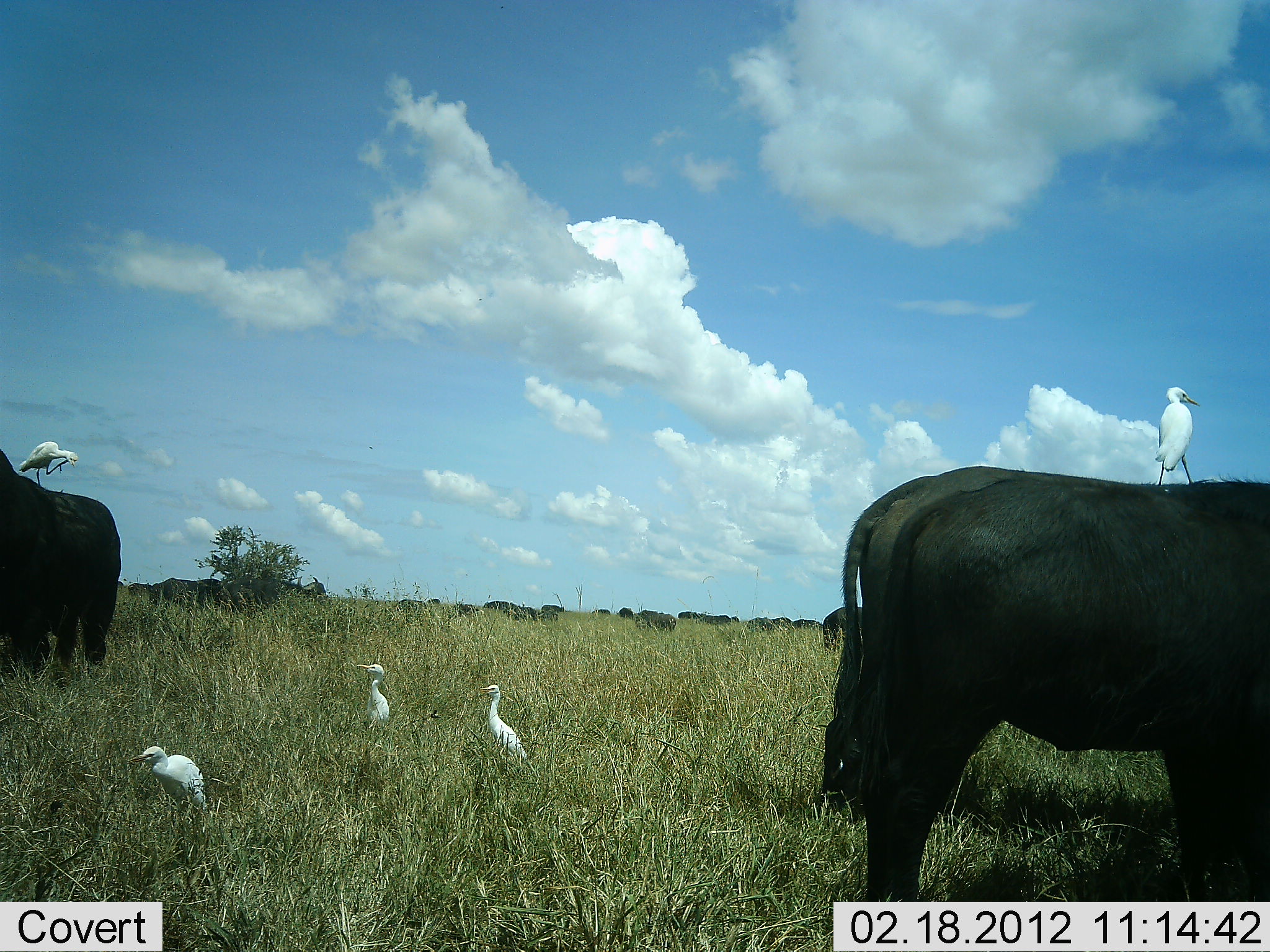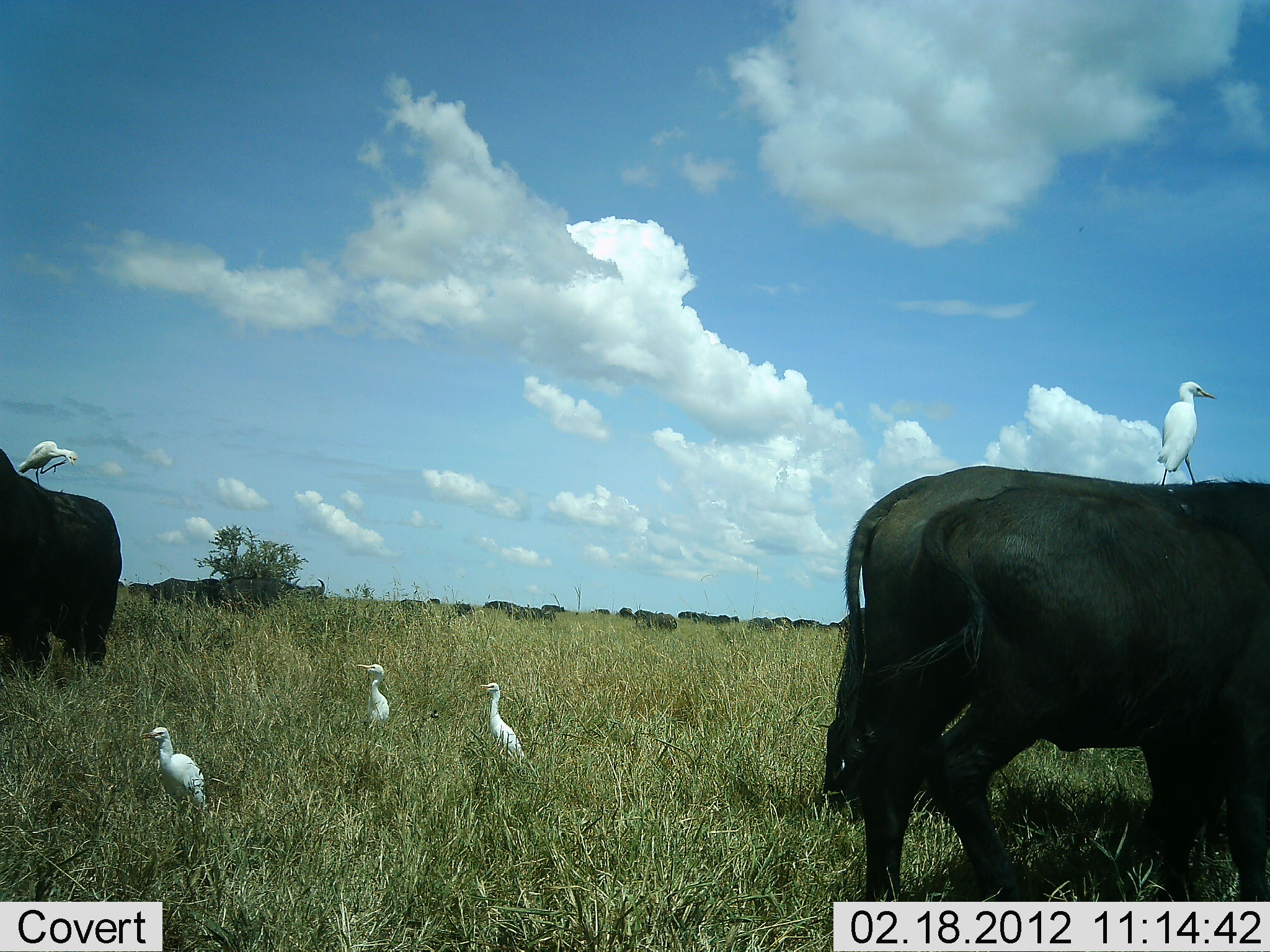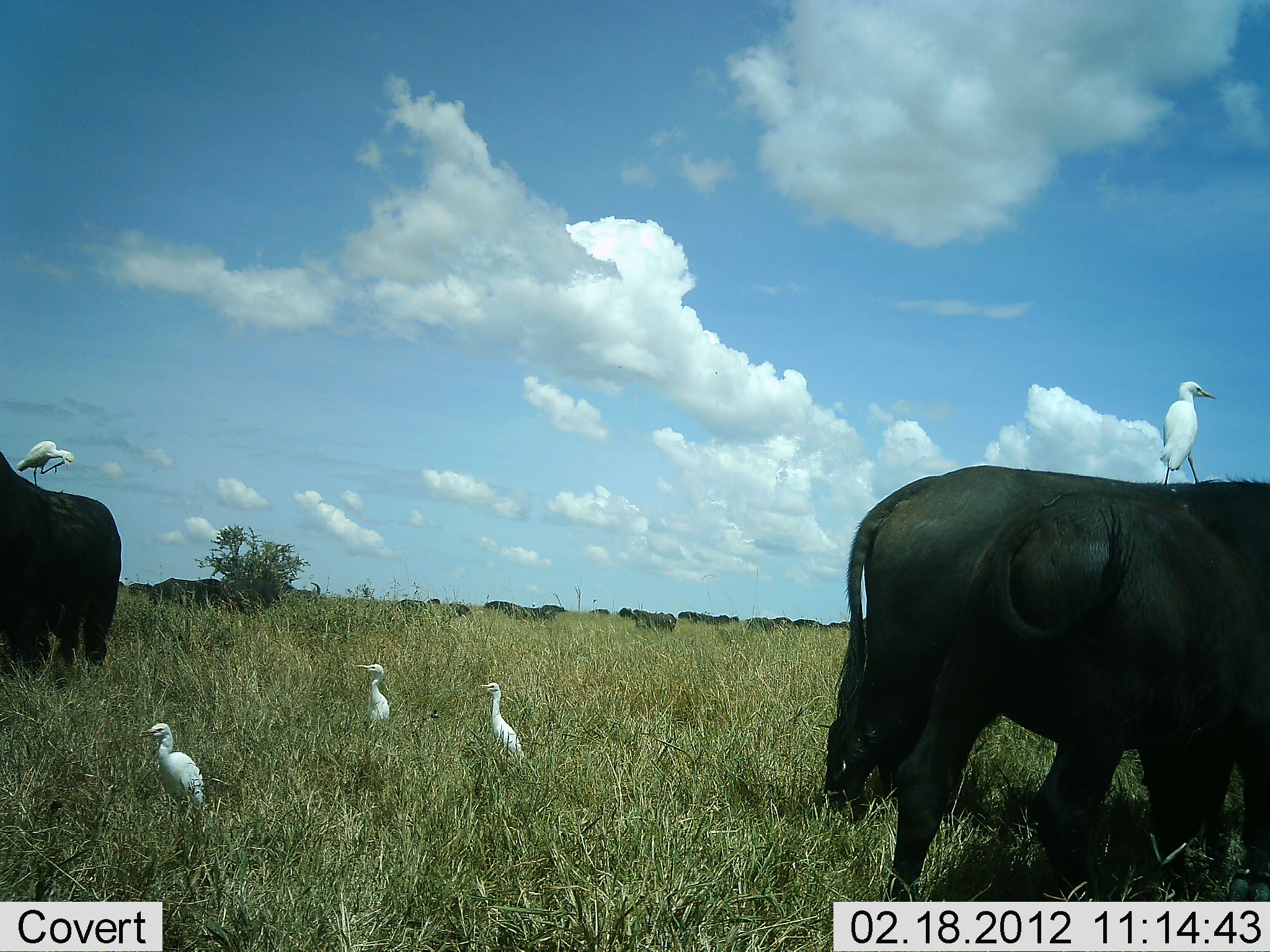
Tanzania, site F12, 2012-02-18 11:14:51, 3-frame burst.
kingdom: Animalia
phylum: Chordata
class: Mammalia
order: Artiodactyla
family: Bovidae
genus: Syncerus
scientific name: Syncerus caffer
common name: cape buffalo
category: buffalo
Buffalo (cape buffalo) (Syncerus caffer), count 11-50. Behavior (volunteer vote fractions): standing 81%, resting 4%, moving 27%, interacting 0%. Young present (vote fraction): 19%. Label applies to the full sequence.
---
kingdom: Animalia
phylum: Chordata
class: Aves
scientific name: Aves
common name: bird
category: otherbird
Otherbird (bird) (Aves), count 5. Behavior (volunteer vote fractions): standing 100%, resting 11%, moving 4%, interacting 11%. Young present (vote fraction): 0%. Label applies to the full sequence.